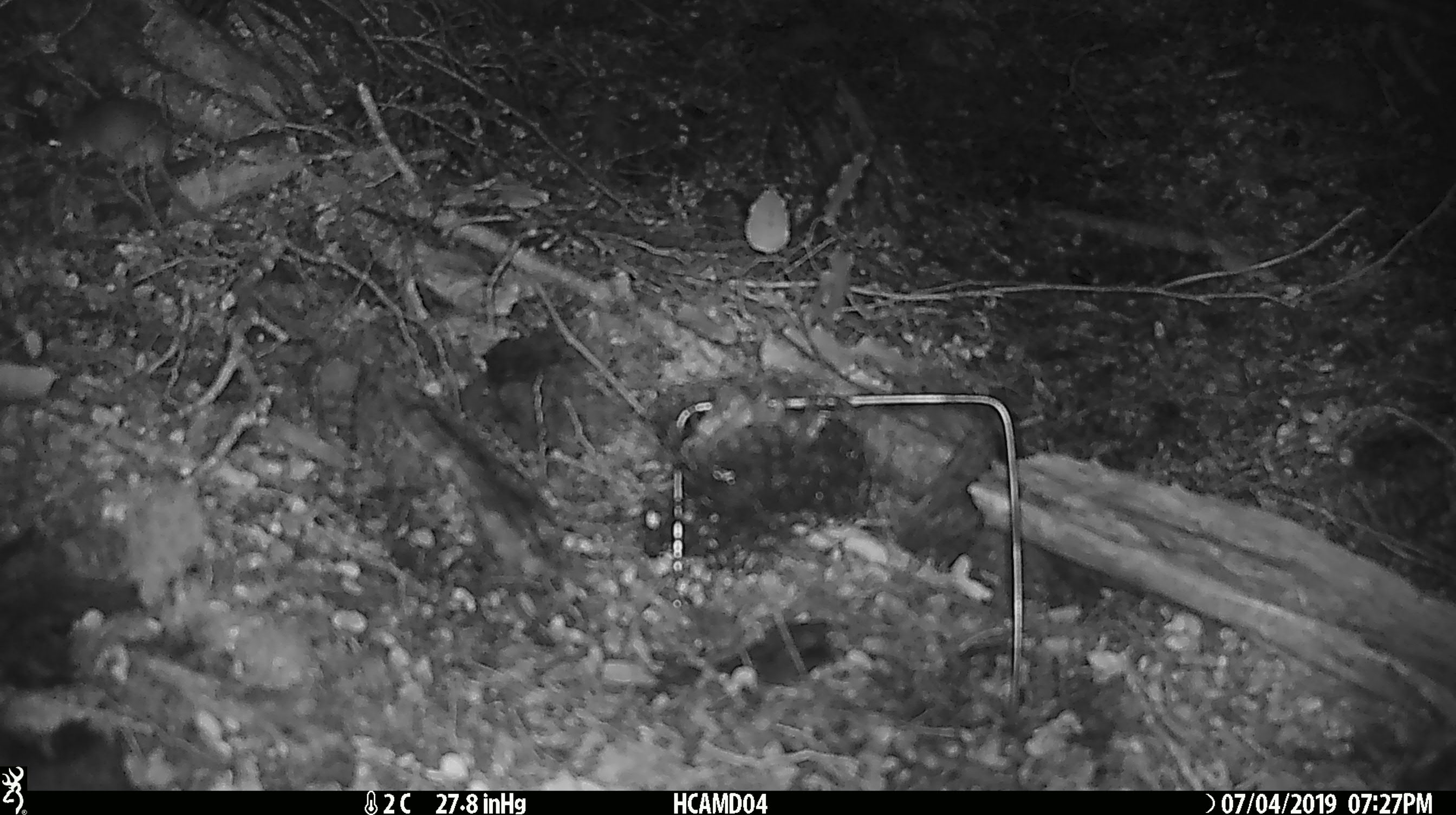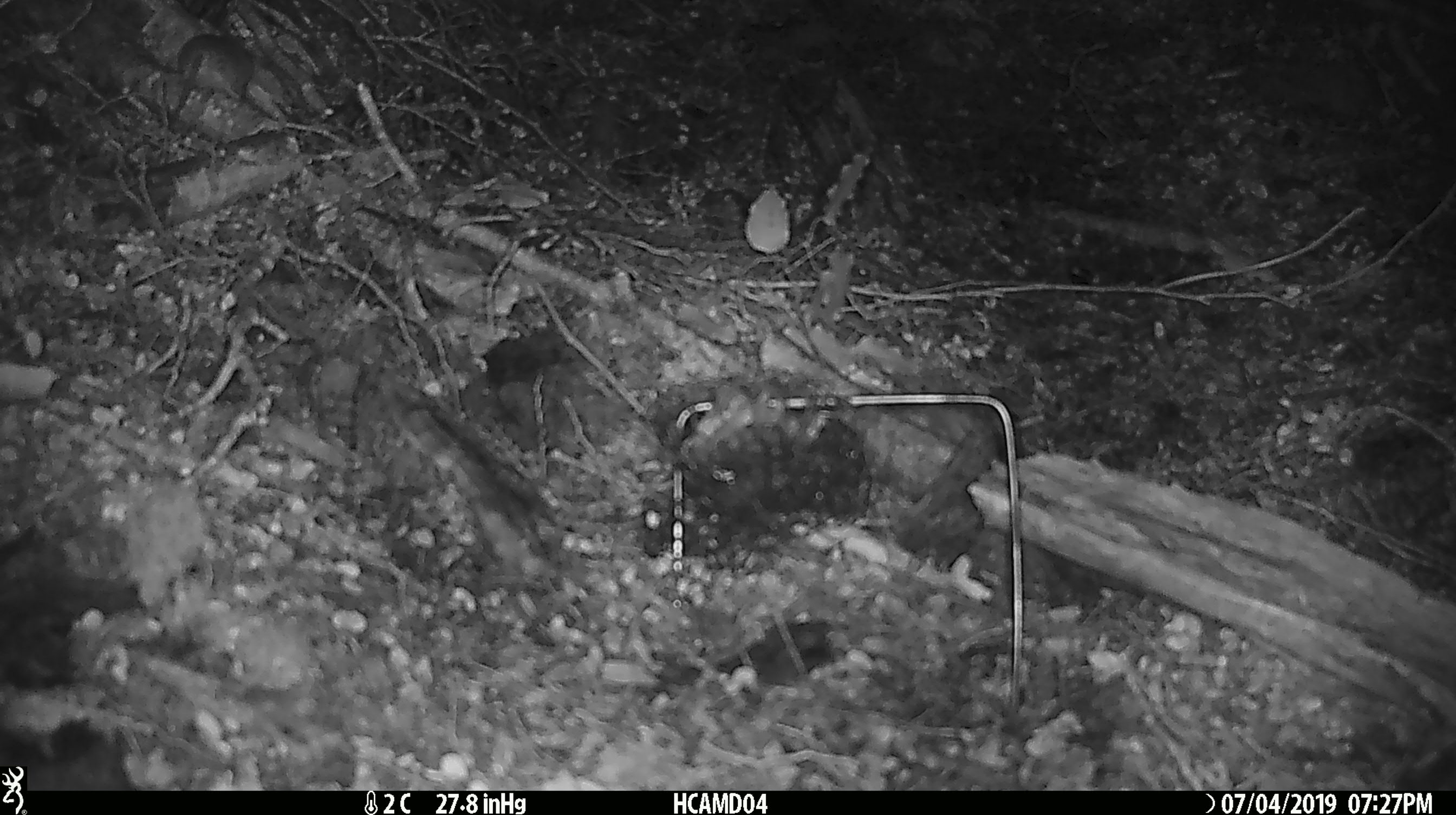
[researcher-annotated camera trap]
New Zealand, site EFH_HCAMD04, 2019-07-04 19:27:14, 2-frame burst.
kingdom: Animalia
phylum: Chordata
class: Mammalia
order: Rodentia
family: Muridae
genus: Mus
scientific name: Mus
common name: mouse